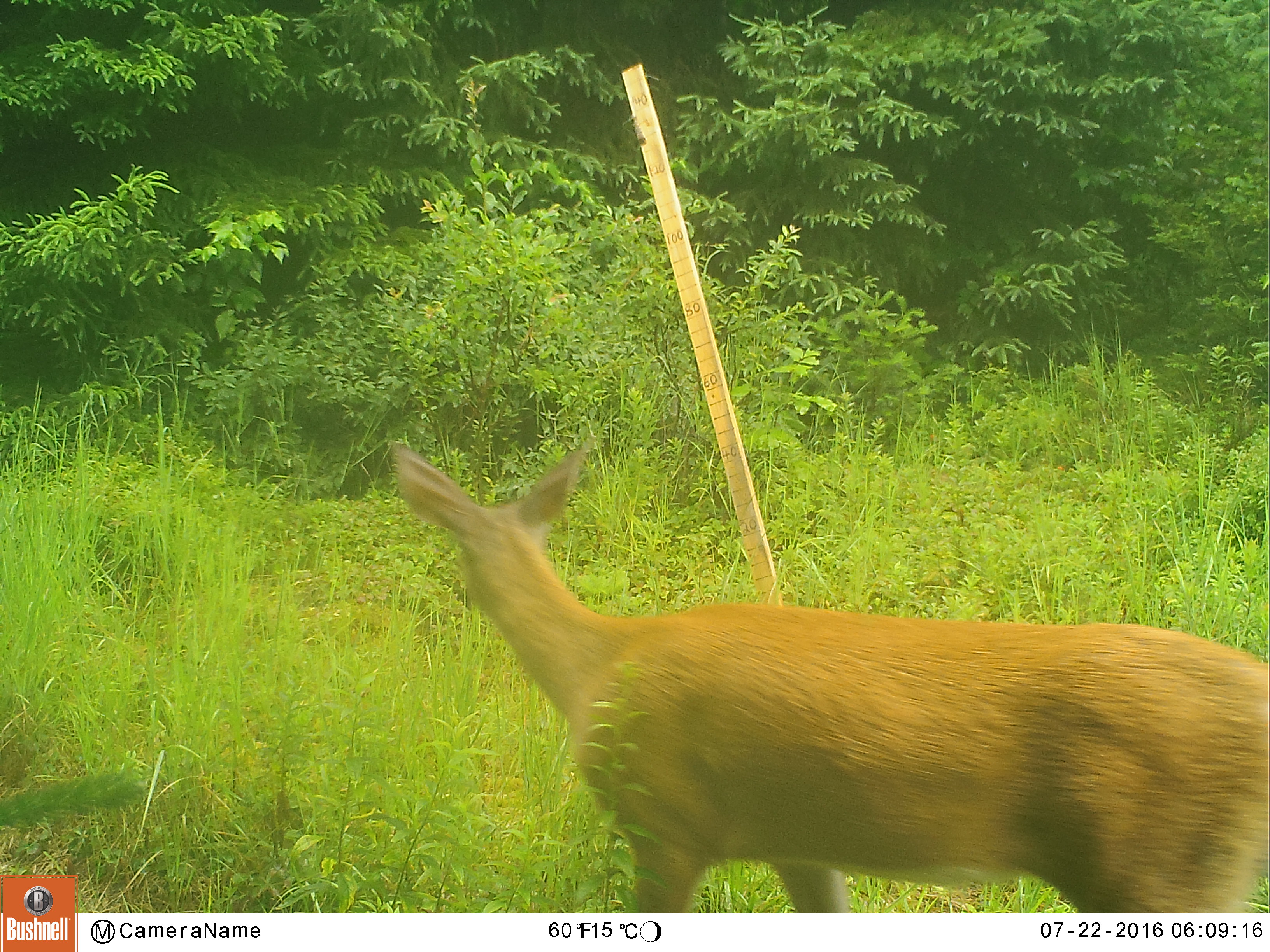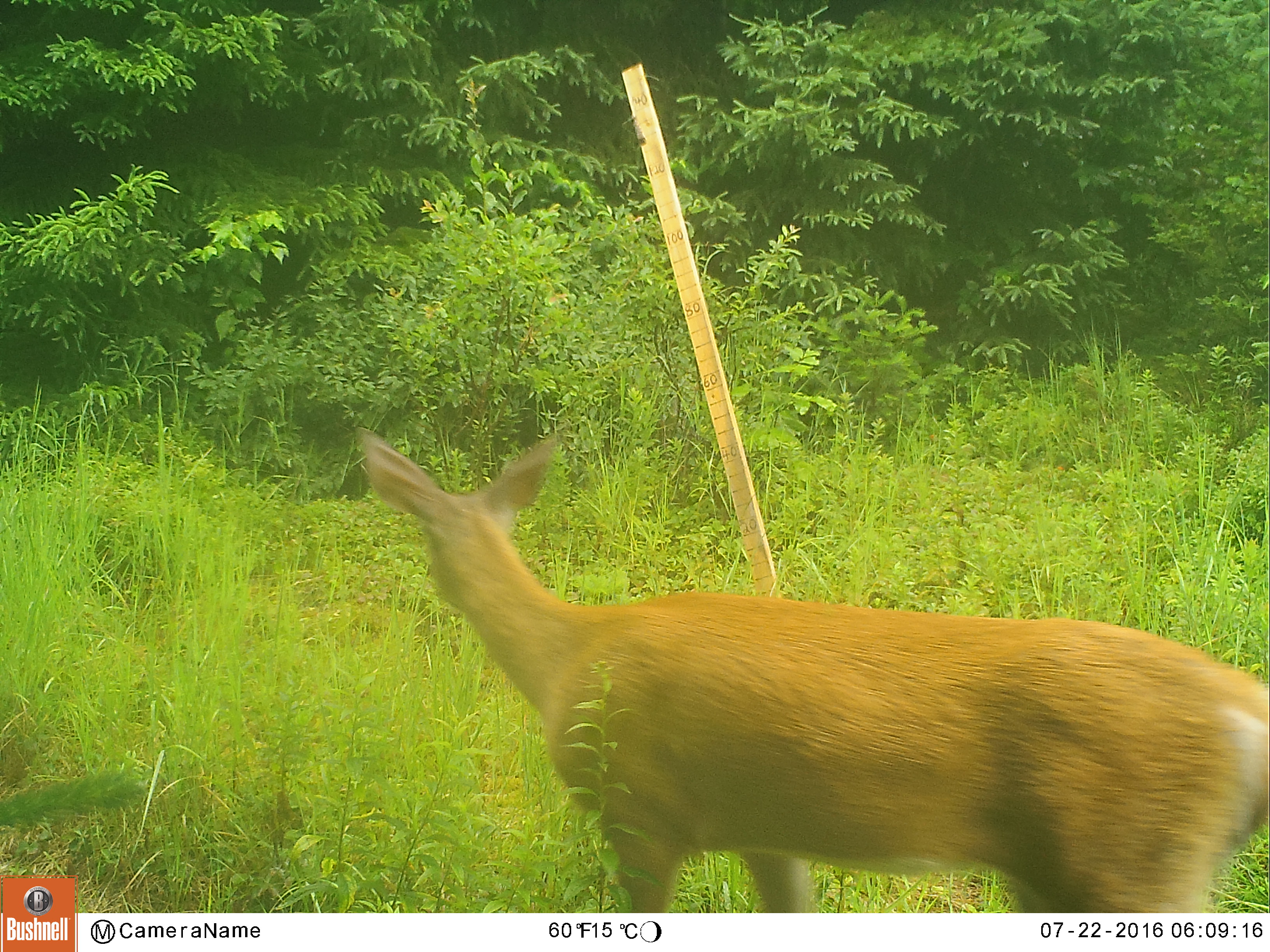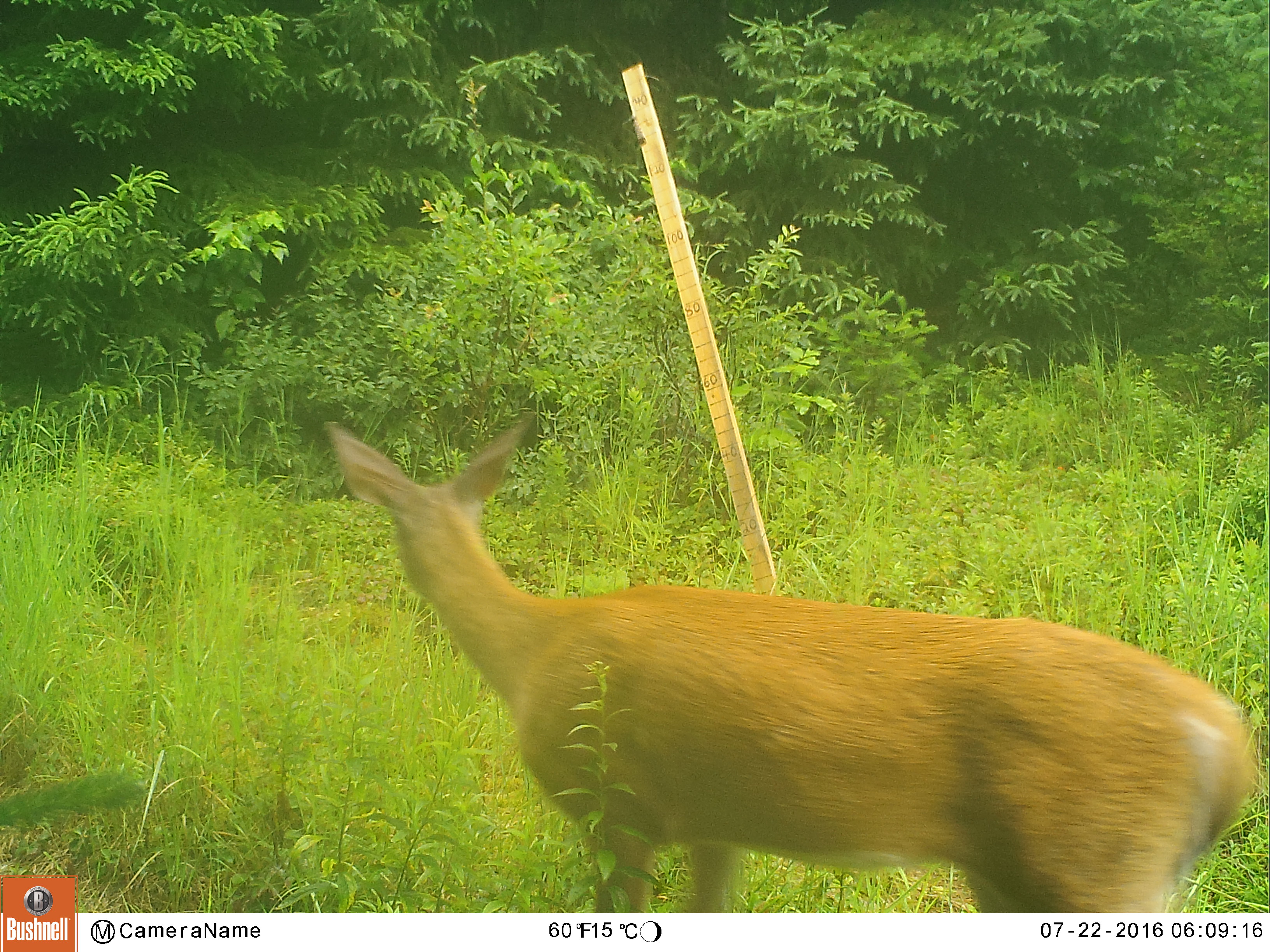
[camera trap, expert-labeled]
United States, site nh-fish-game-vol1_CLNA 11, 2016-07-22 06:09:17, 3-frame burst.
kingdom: Animalia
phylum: Chordata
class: Mammalia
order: Artiodactyla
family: Cervidae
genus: Odocoileus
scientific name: Odocoileus virginianus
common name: white-tailed deer